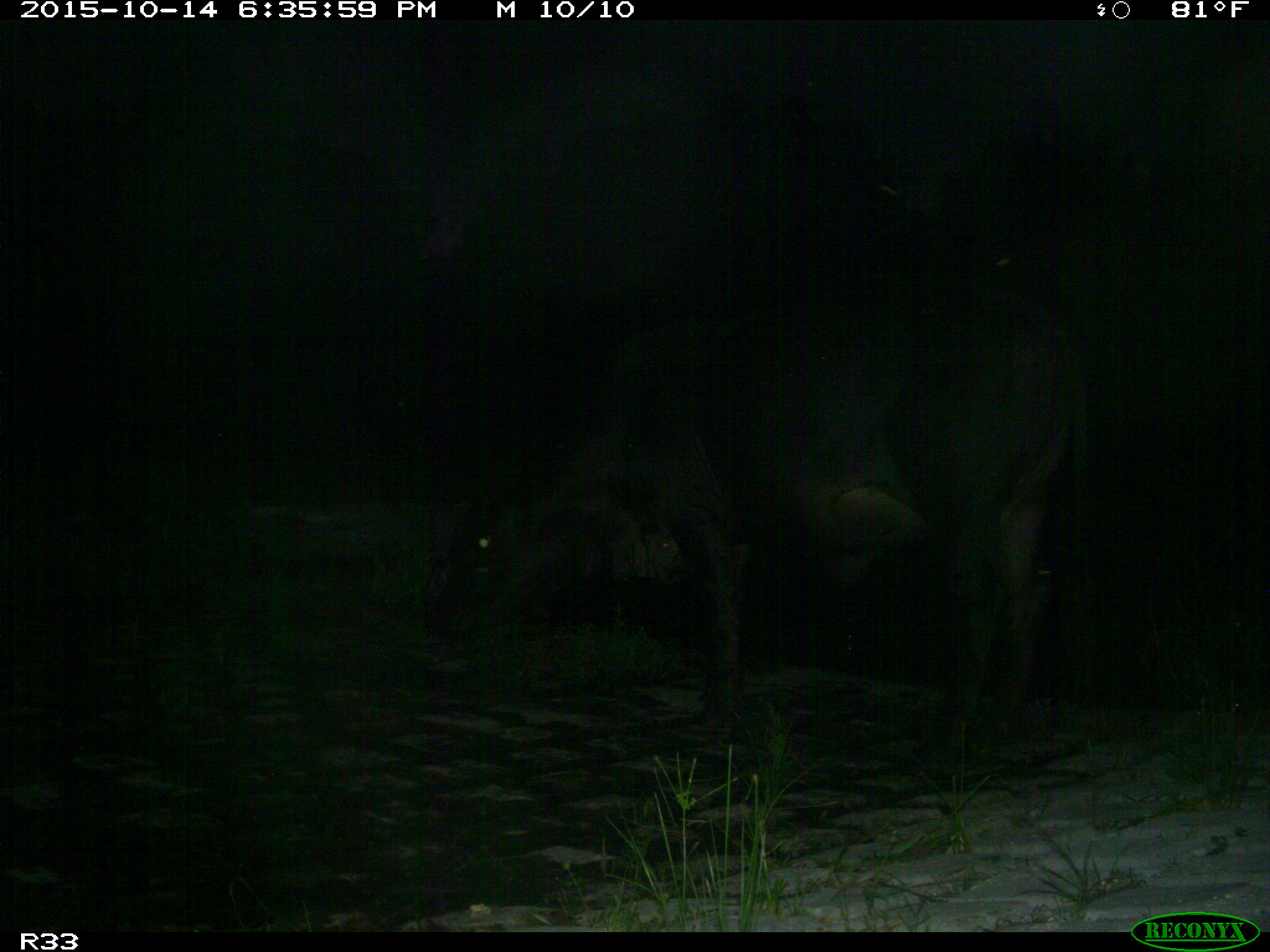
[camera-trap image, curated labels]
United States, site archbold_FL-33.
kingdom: Animalia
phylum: Chordata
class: Mammalia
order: Artiodactyla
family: Bovidae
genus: Bos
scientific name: Bos taurus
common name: domestic cow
Bos taurus (domestic cow).